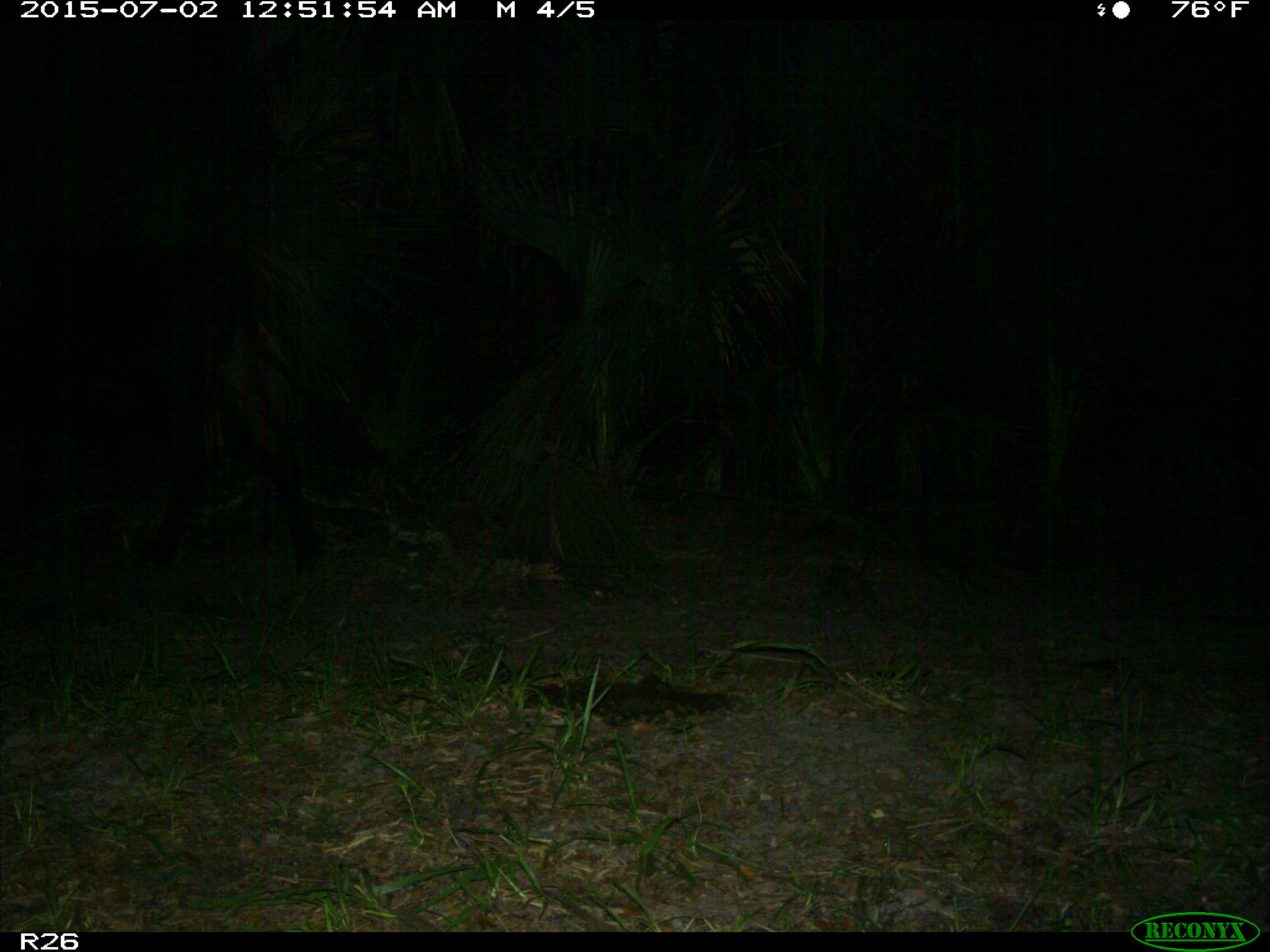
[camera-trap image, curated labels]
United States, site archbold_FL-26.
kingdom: Animalia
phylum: Chordata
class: Mammalia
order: Artiodactyla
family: Bovidae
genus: Bos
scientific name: Bos taurus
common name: domestic cow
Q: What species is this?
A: Bos taurus (domestic cow).